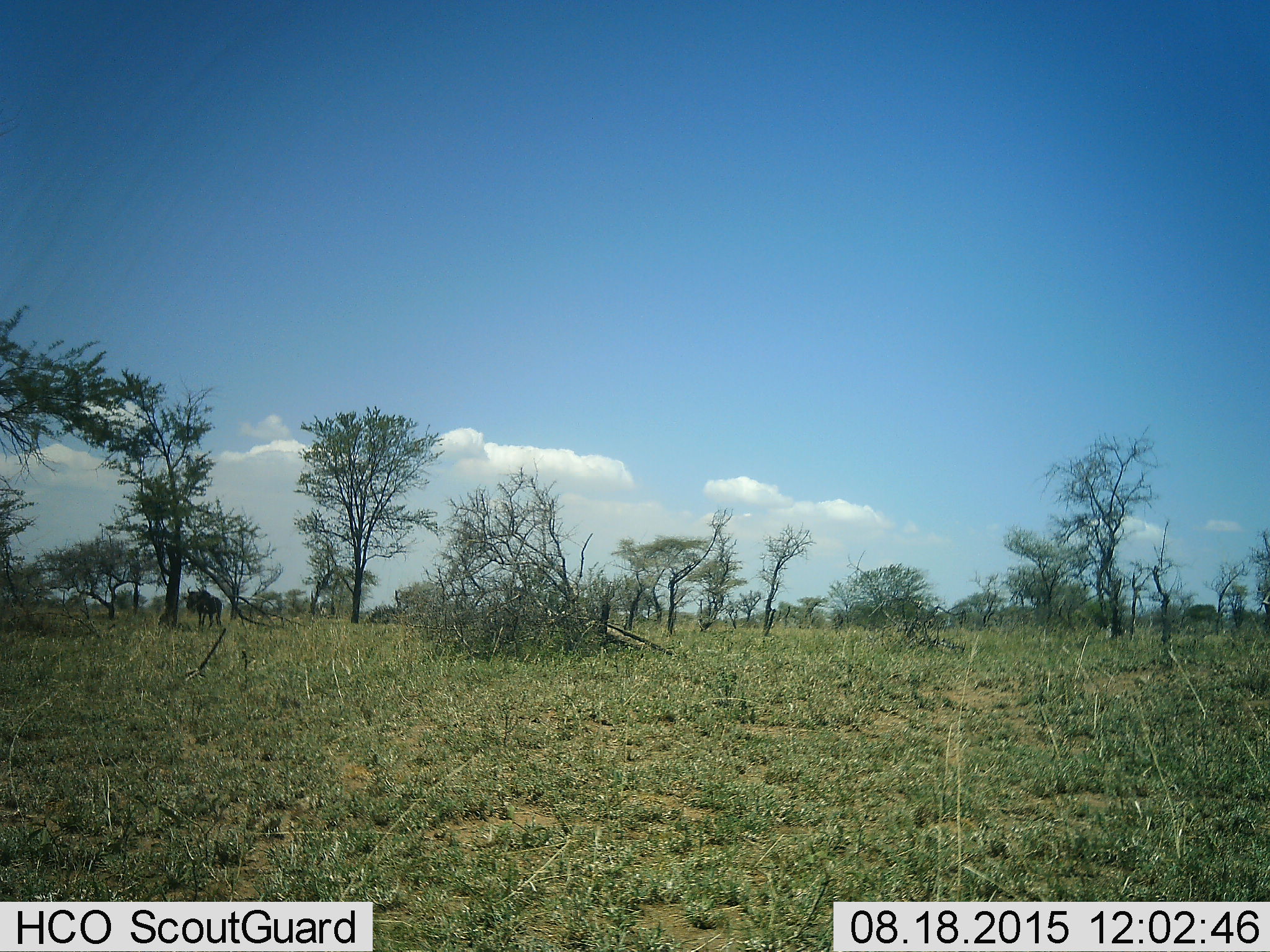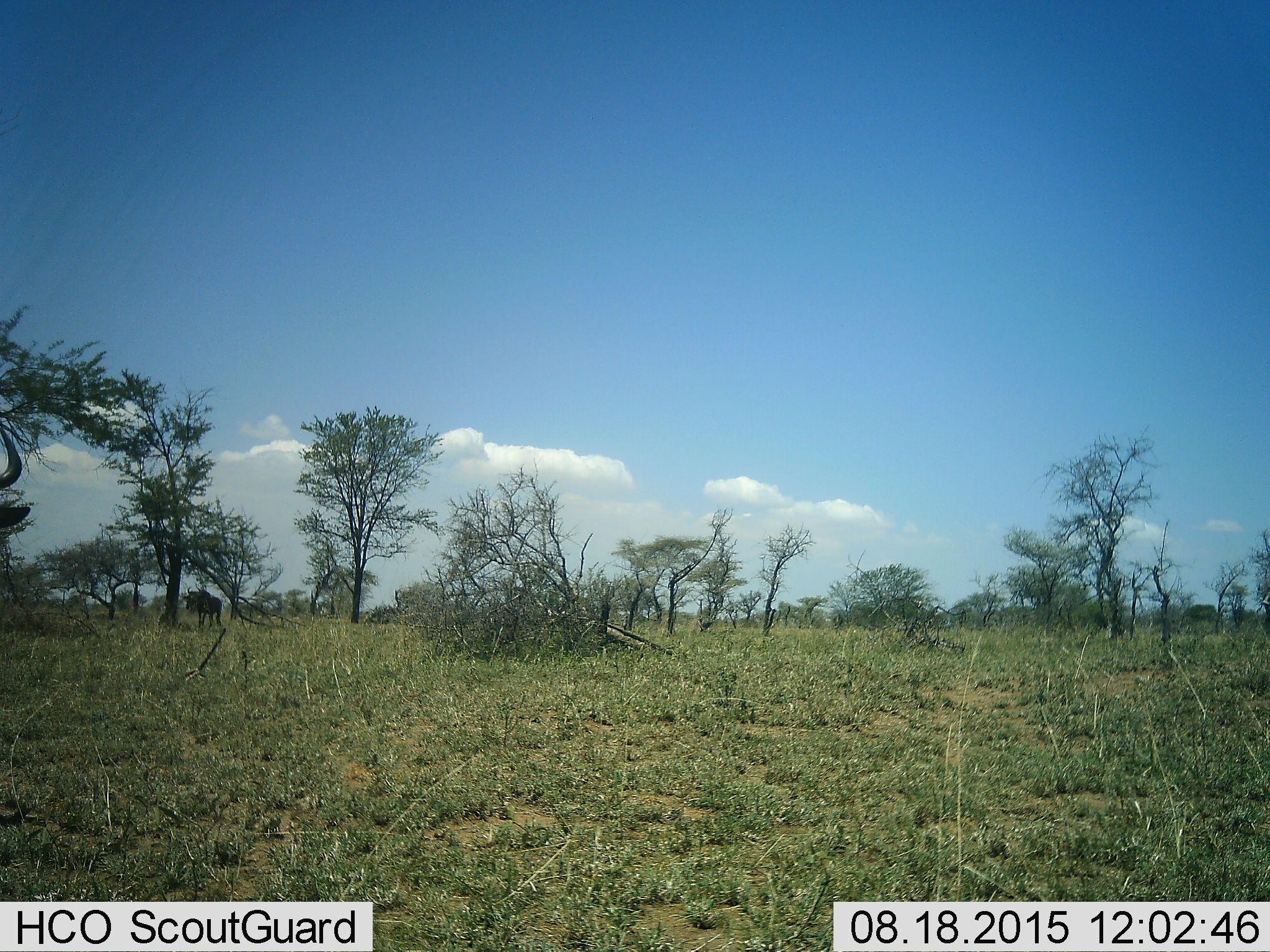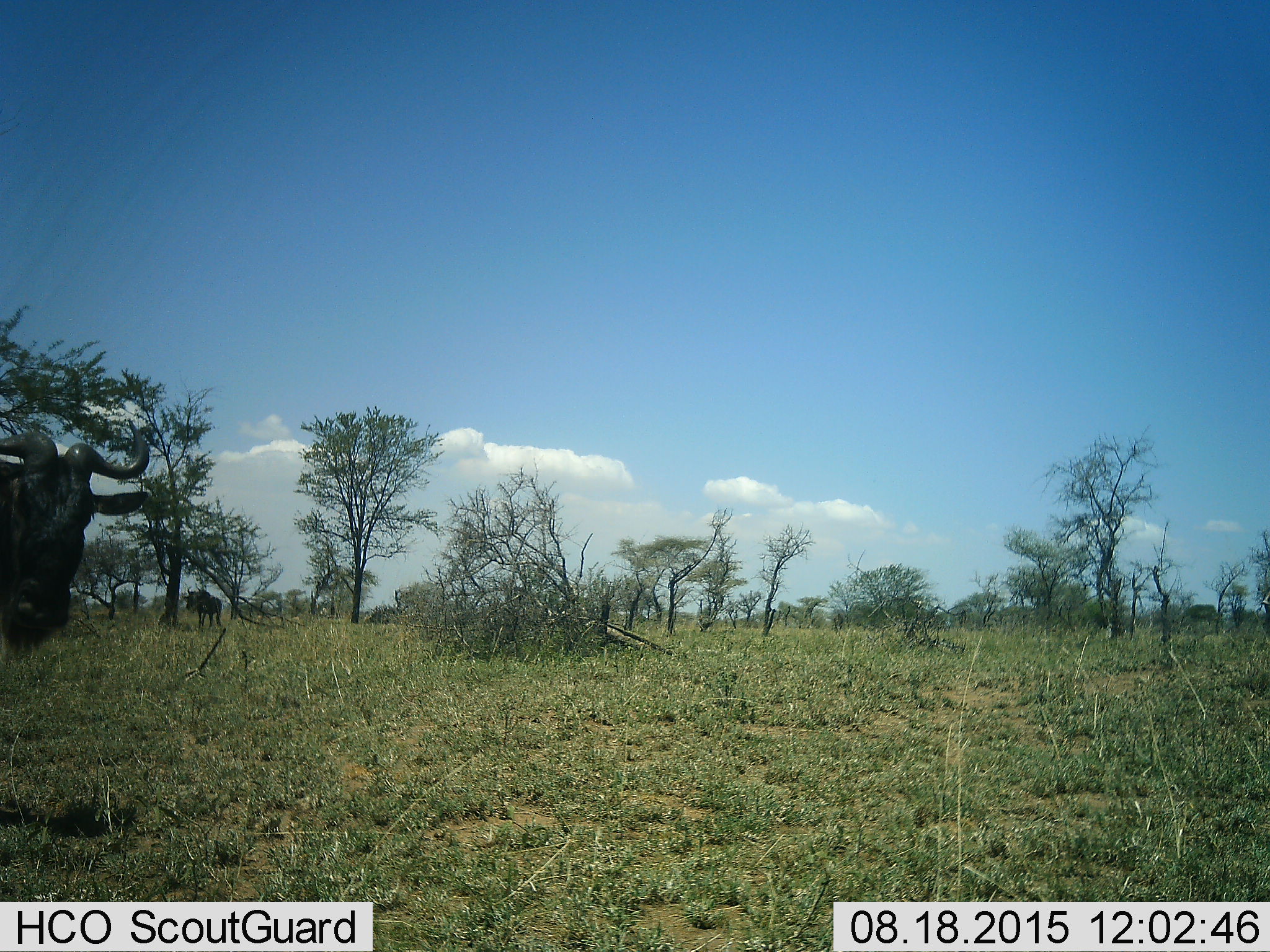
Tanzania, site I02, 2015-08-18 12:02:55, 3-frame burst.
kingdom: Animalia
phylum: Chordata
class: Mammalia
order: Artiodactyla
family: Bovidae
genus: Connochaetes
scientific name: Connochaetes taurinus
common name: blue wildebeest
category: wildebeest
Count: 2.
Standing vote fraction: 80%.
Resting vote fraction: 10%.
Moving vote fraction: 60%.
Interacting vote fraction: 0%.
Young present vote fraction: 0%.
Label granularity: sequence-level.